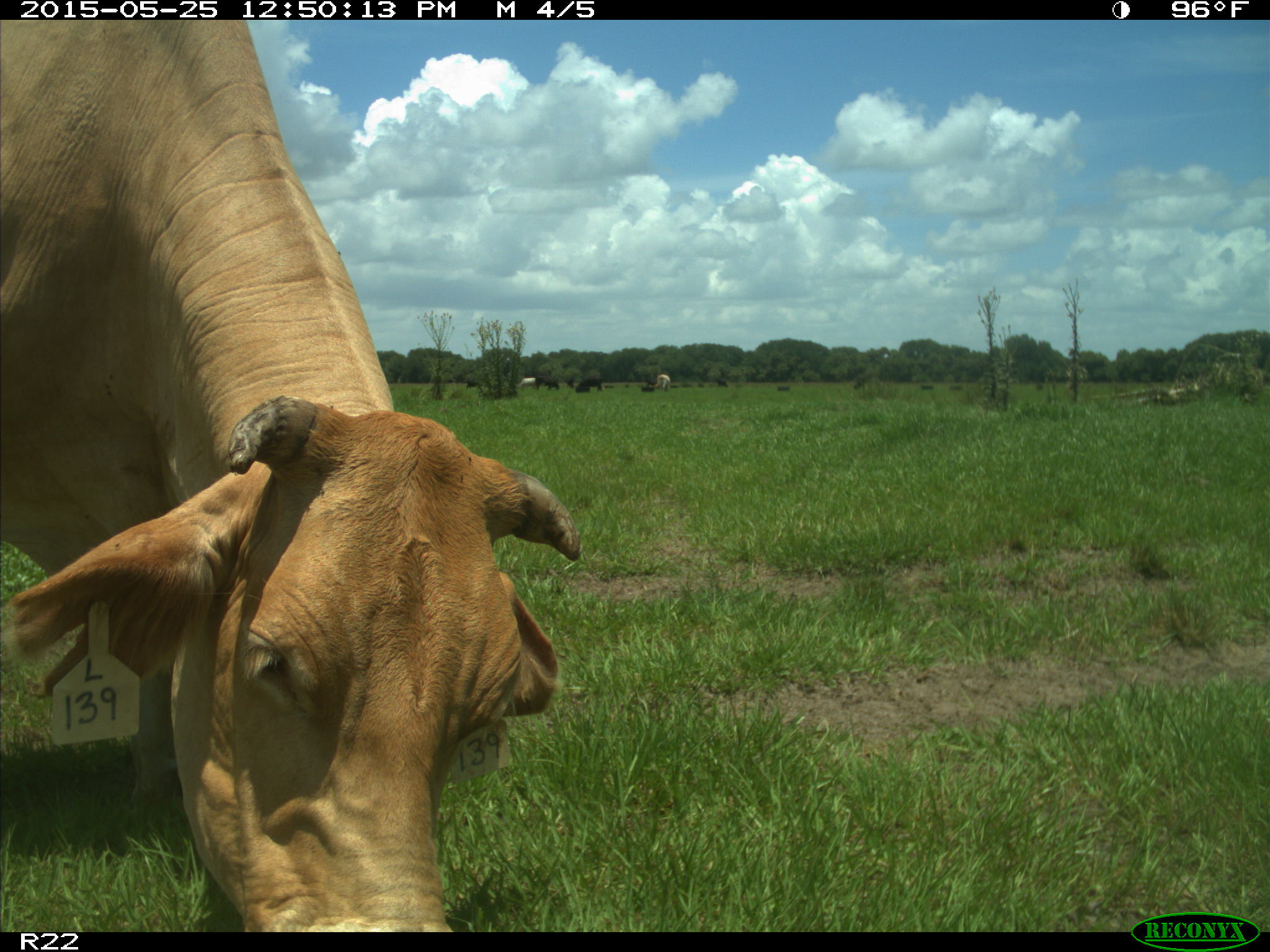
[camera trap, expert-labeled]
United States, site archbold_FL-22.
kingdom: Animalia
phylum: Chordata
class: Mammalia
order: Artiodactyla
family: Bovidae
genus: Bos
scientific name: Bos taurus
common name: domestic cow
Bos taurus (domestic cow).